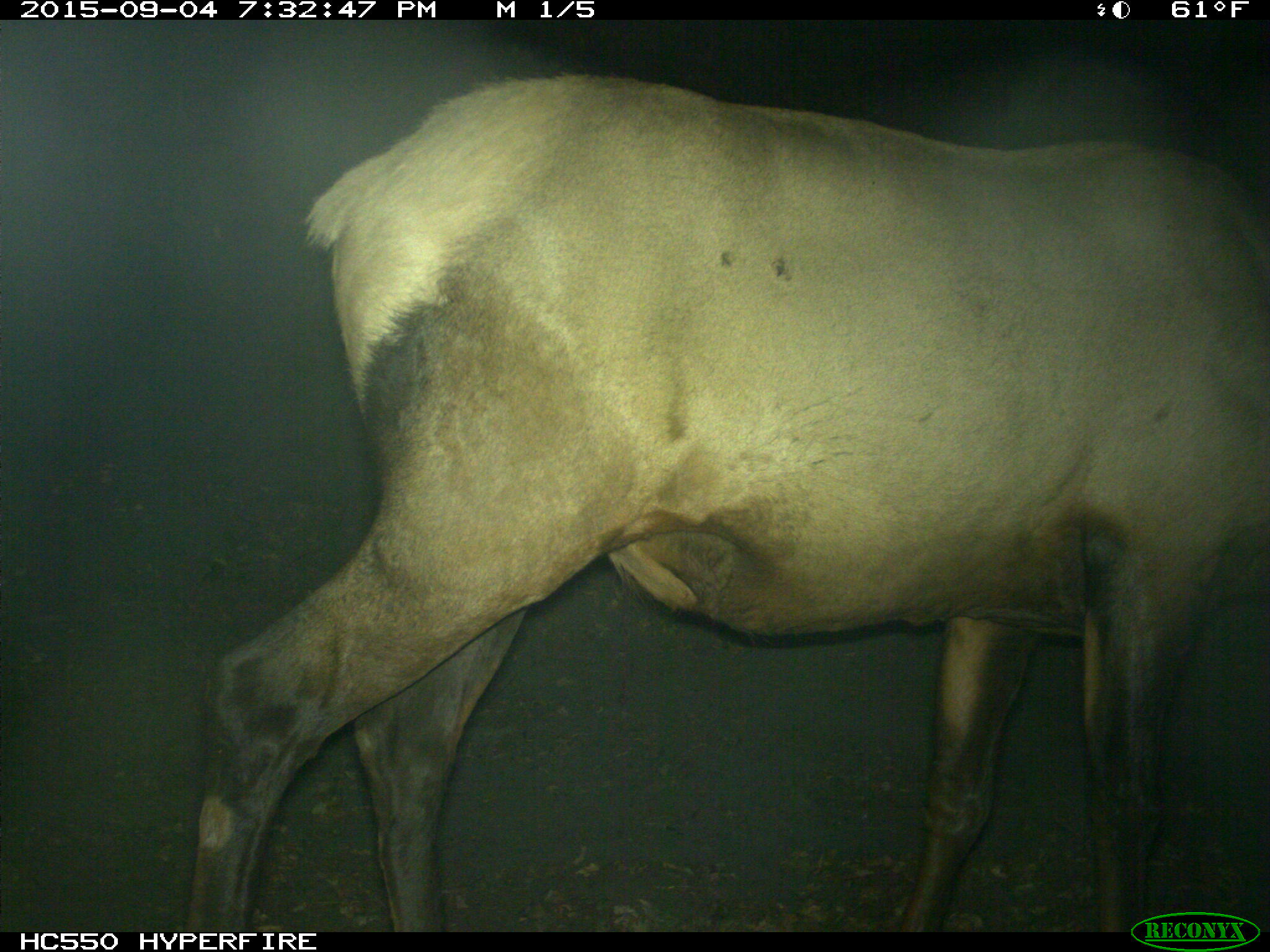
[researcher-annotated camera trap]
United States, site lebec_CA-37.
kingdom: Animalia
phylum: Chordata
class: Mammalia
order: Artiodactyla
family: Cervidae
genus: Cervus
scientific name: Cervus canadensis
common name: elk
Cervus canadensis (elk).